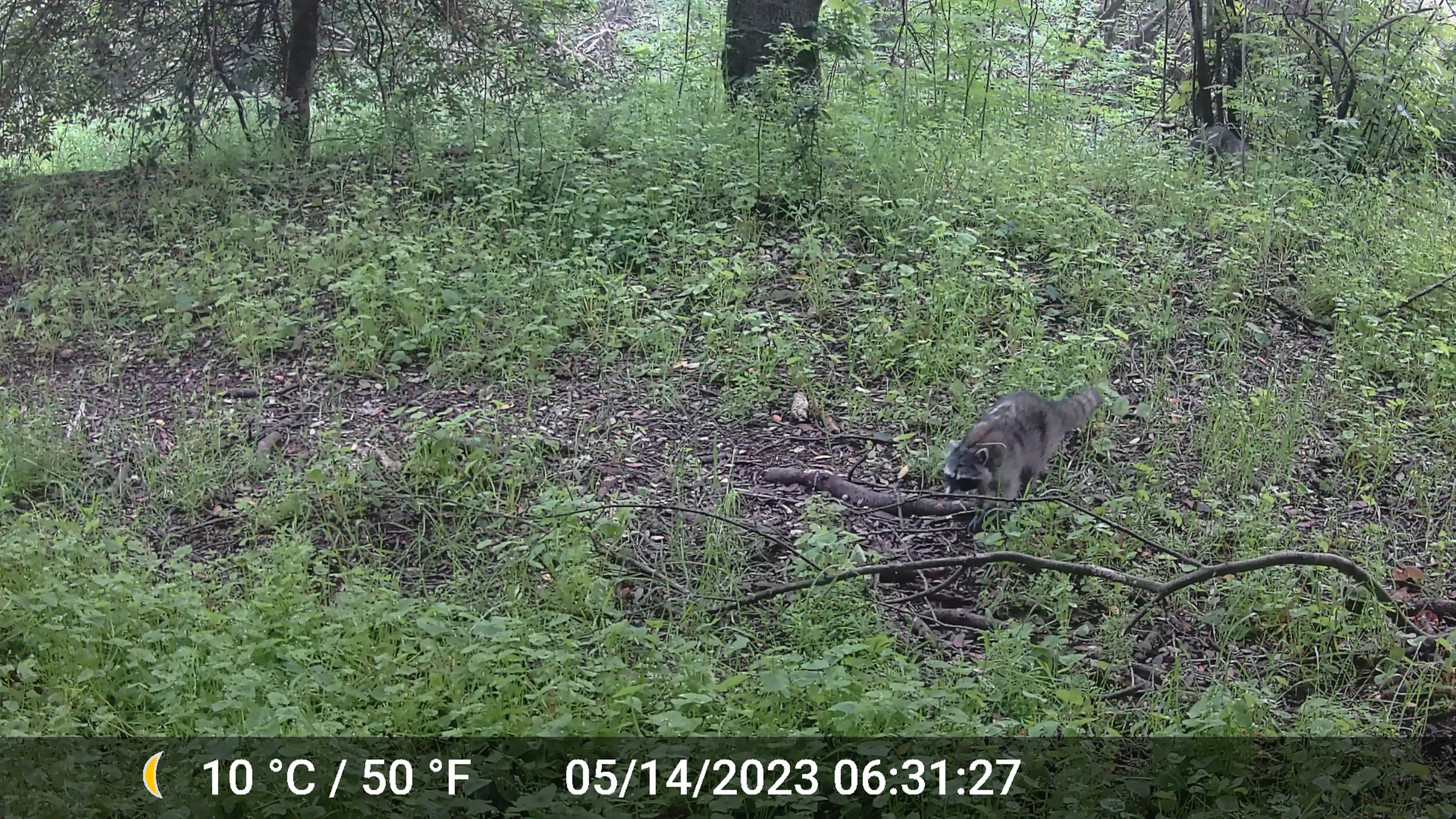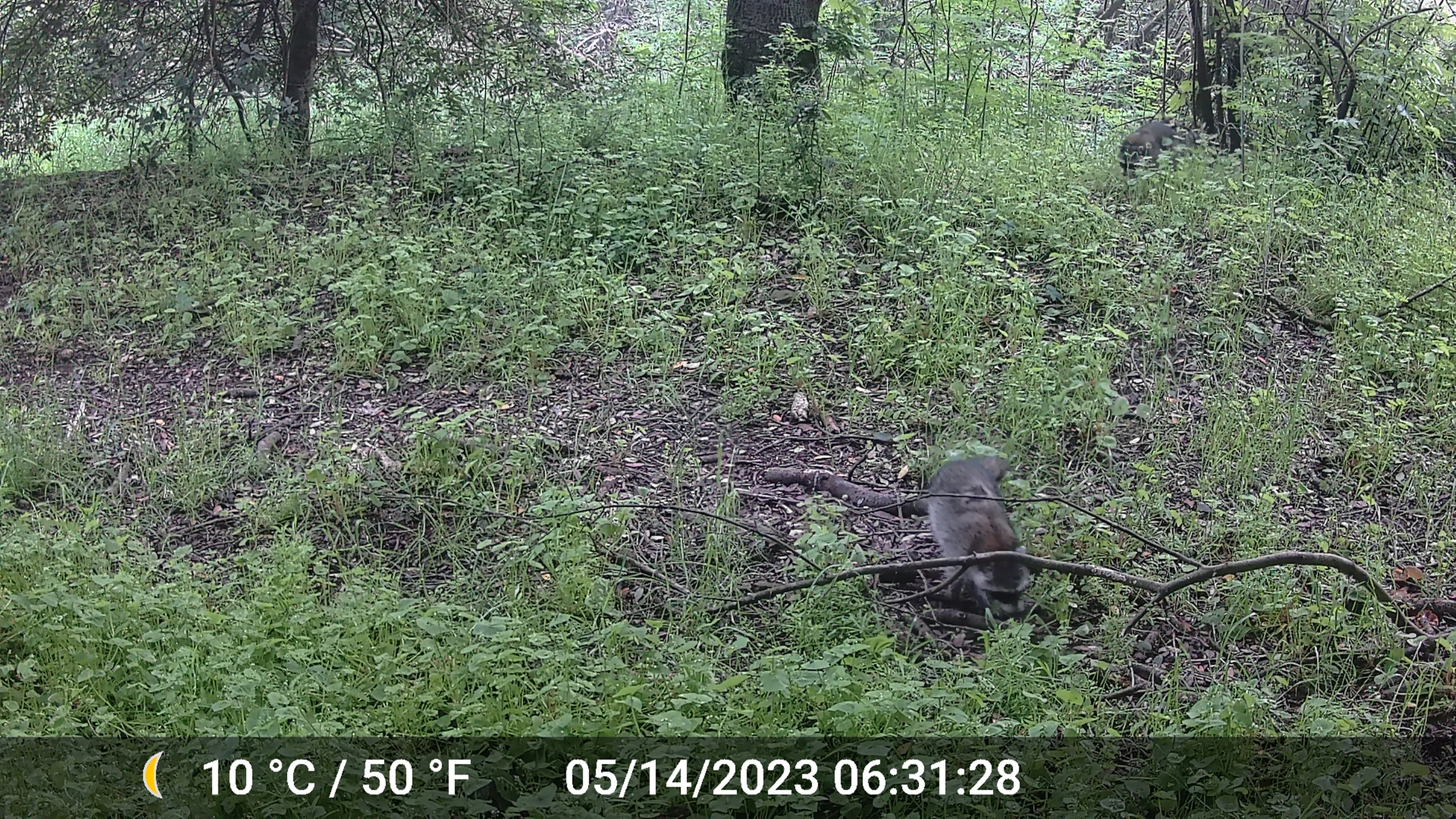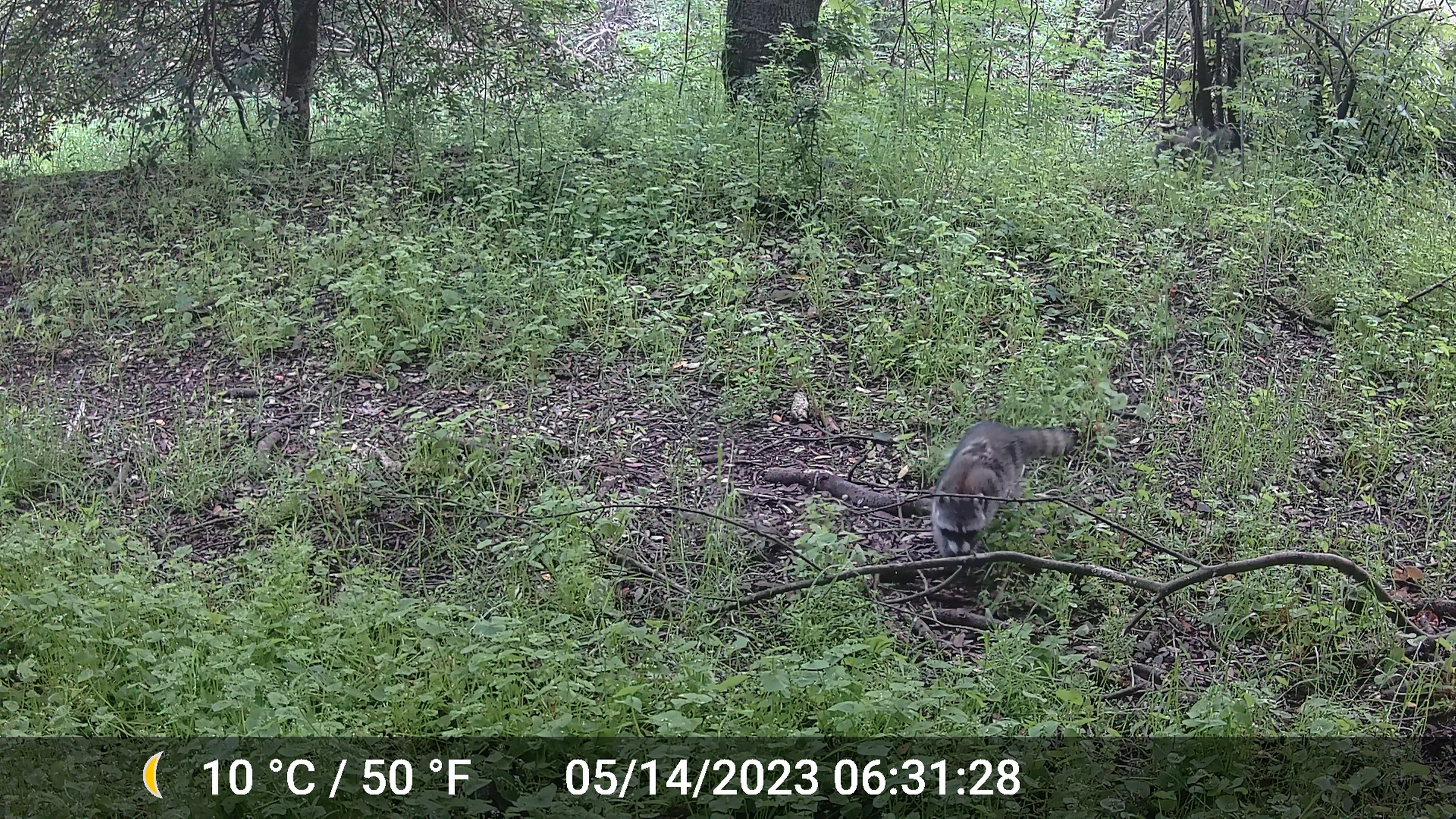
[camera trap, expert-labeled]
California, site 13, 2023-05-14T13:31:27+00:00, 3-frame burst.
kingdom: Animalia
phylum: Chordata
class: Mammalia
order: Carnivora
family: Procyonidae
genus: Procyon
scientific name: Procyon lotor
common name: raccoon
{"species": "raccoon (Procyon lotor)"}